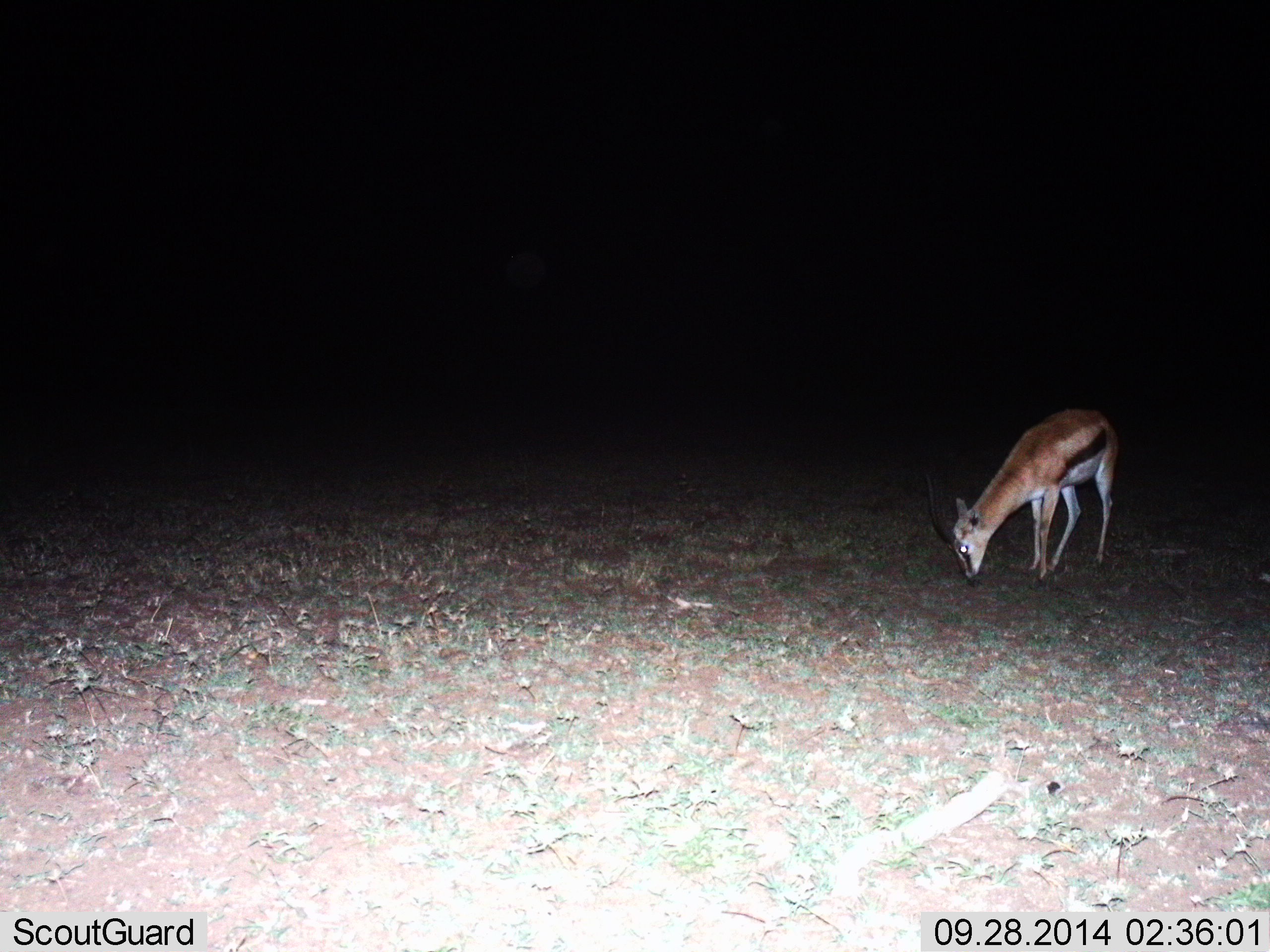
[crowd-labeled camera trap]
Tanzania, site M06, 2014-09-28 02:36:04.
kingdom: Animalia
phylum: Chordata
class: Mammalia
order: Artiodactyla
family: Bovidae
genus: Eudorcas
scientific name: Eudorcas thomsonii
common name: thomson's gazelle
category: gazellethomsons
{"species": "gazellethomsons (thomson's gazelle) (Eudorcas thomsonii)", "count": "1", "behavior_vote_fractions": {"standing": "17%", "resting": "8%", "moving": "8%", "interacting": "8%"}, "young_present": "0%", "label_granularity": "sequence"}